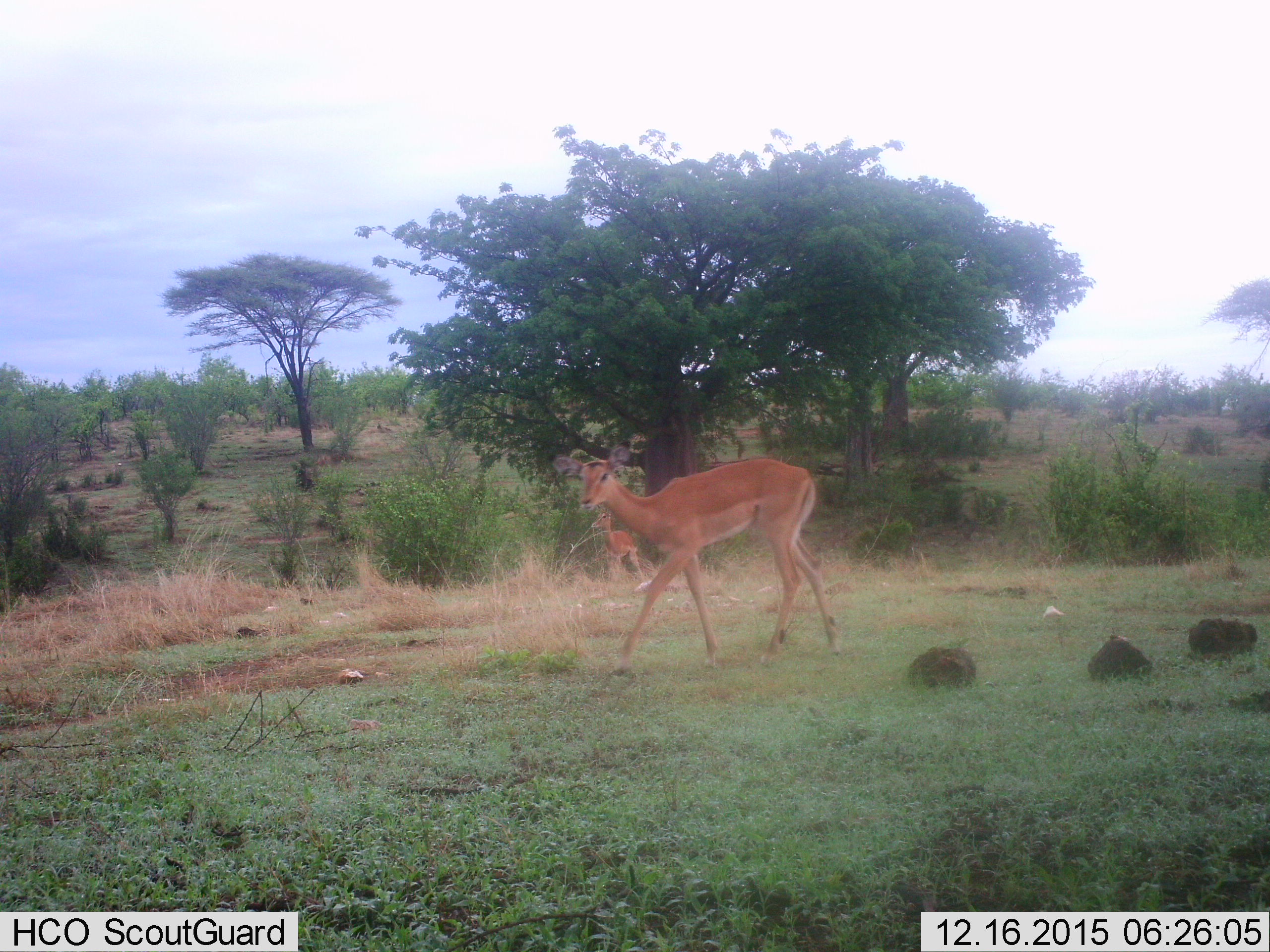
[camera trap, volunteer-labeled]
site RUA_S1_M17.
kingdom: Animalia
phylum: Chordata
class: Mammalia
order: Artiodactyla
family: Bovidae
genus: Aepyceros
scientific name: Aepyceros melampus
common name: impala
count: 2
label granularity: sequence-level